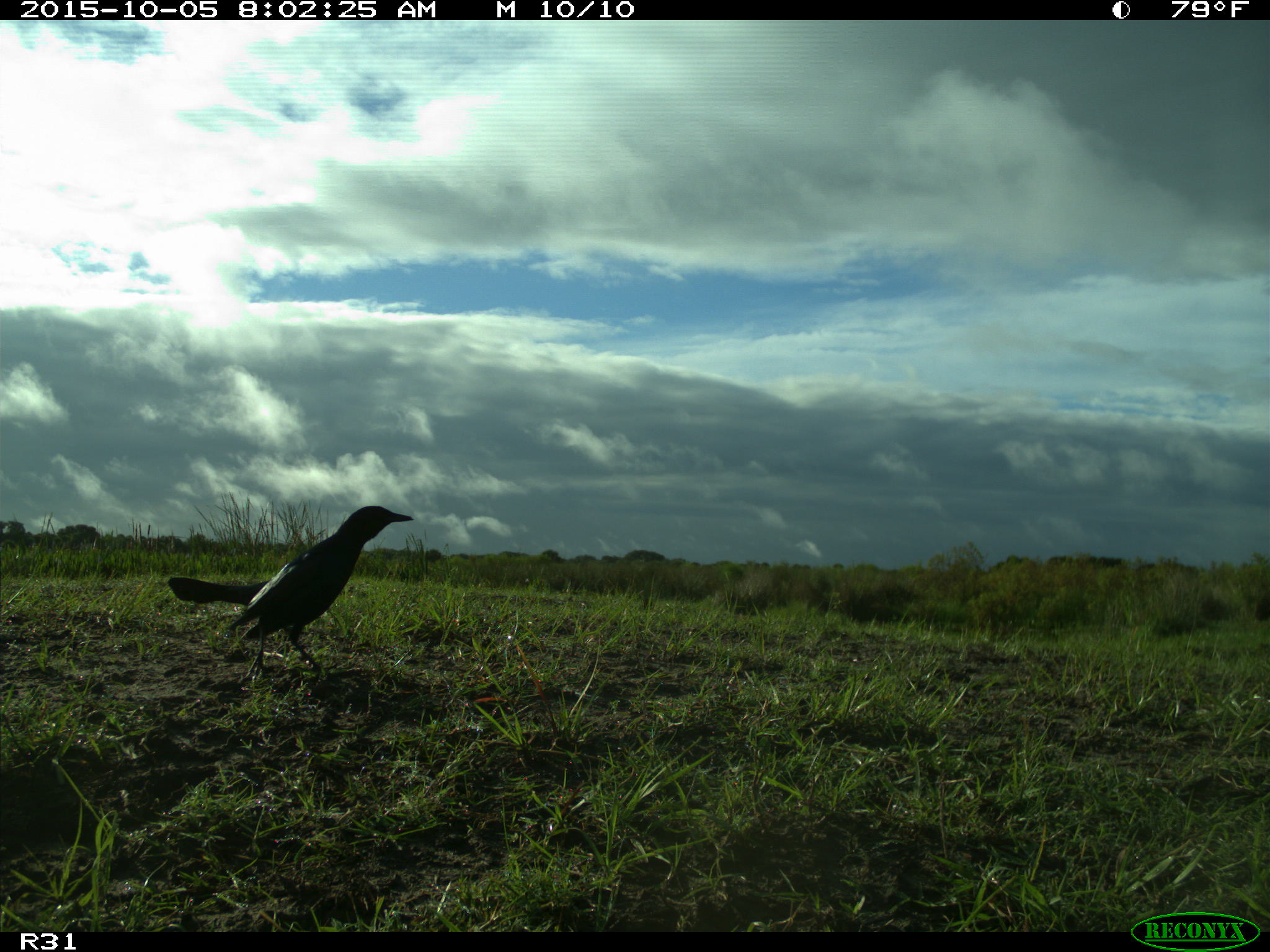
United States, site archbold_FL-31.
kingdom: Animalia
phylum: Chordata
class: Aves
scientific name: Aves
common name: birds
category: unidentified bird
Unidentified bird (birds) (Aves).